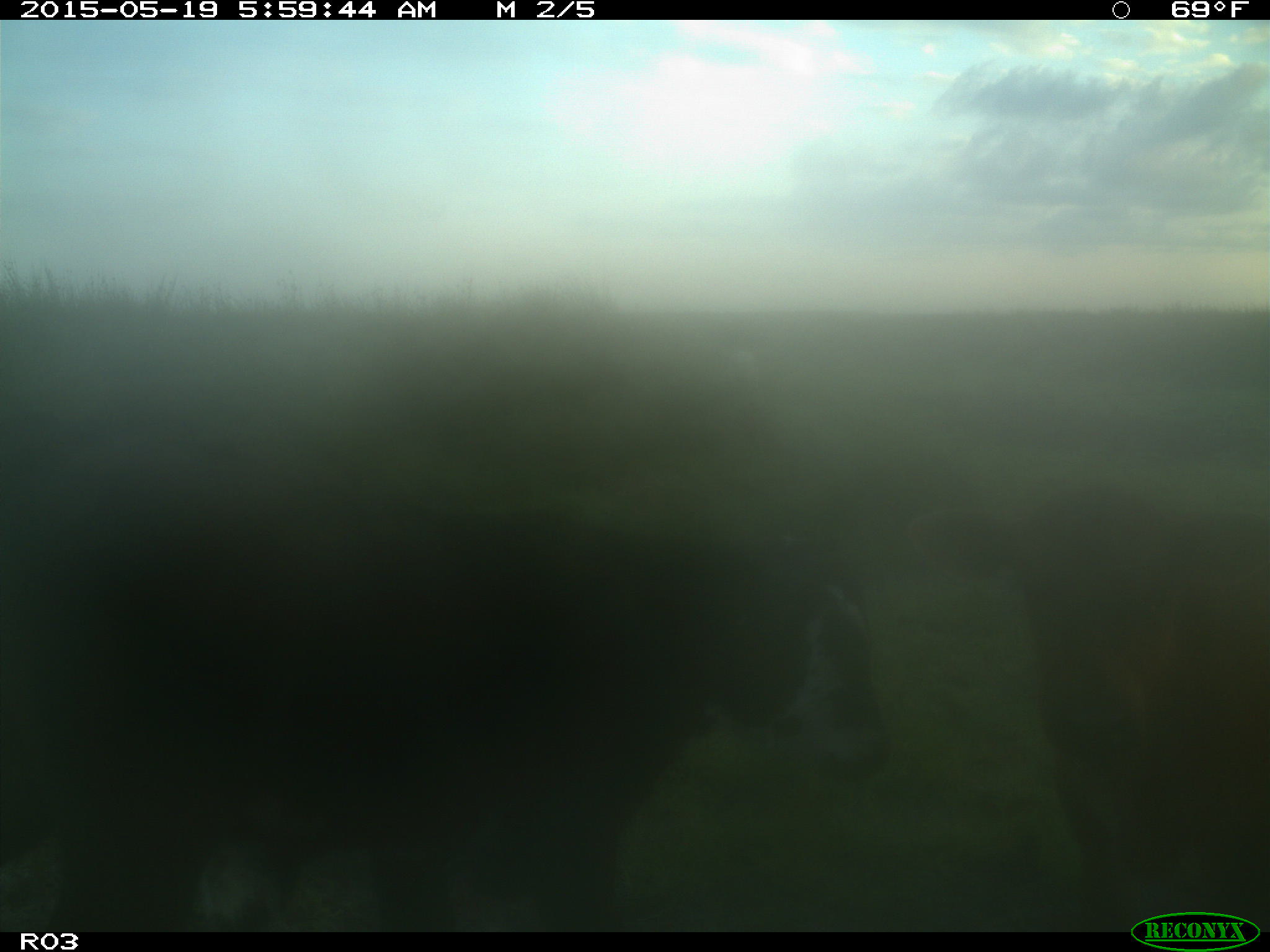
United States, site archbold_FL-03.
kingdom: Animalia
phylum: Chordata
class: Mammalia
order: Artiodactyla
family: Bovidae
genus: Bos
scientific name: Bos taurus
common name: domestic cow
Bos taurus (domestic cow).